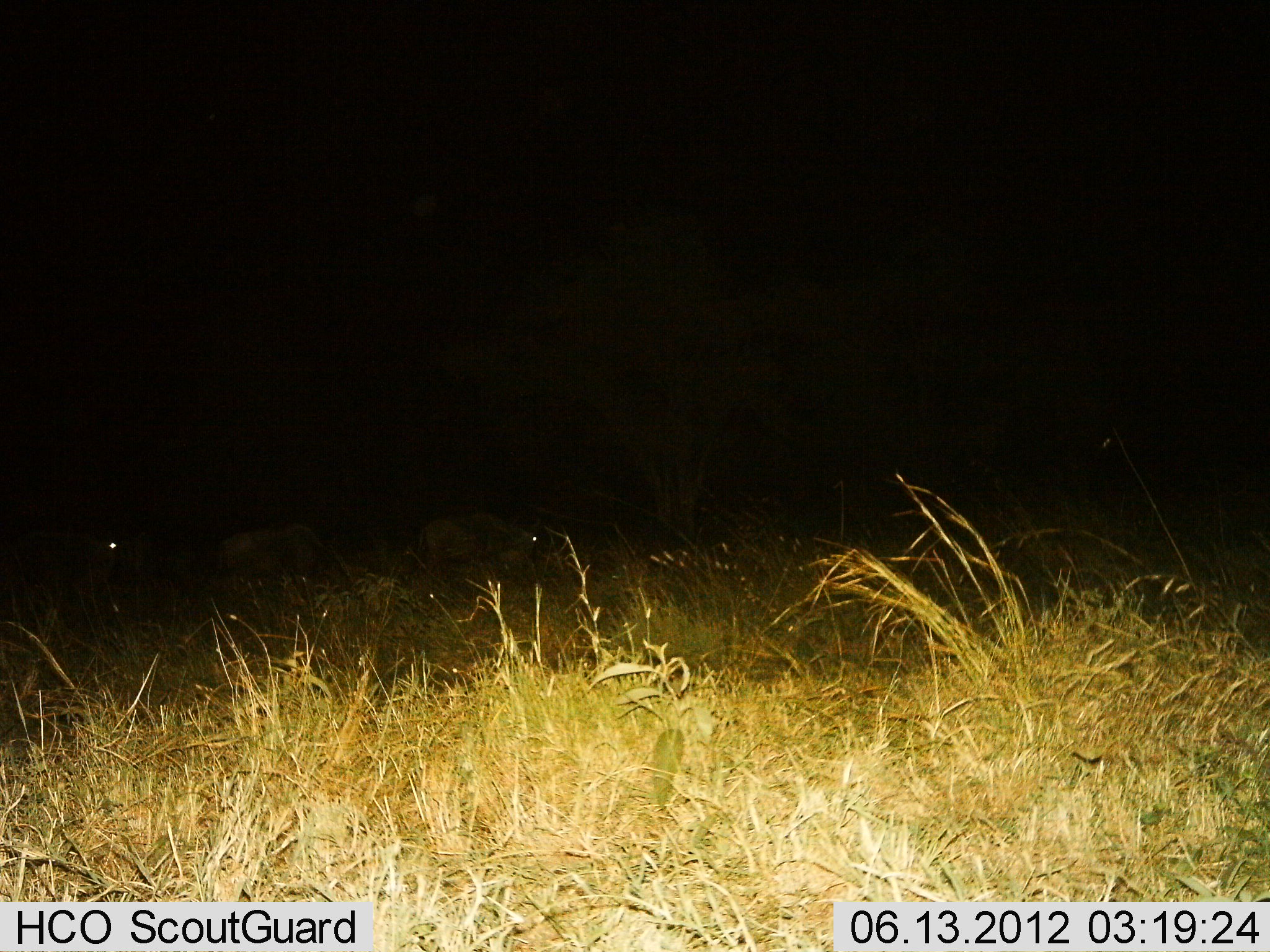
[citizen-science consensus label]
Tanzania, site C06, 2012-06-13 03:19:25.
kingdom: Animalia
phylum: Chordata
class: Mammalia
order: Artiodactyla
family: Bovidae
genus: Connochaetes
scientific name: Connochaetes taurinus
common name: blue wildebeest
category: wildebeest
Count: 3.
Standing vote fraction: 30%.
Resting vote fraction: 0%.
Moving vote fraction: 40%.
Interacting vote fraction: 0%.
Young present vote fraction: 0%.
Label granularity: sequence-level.